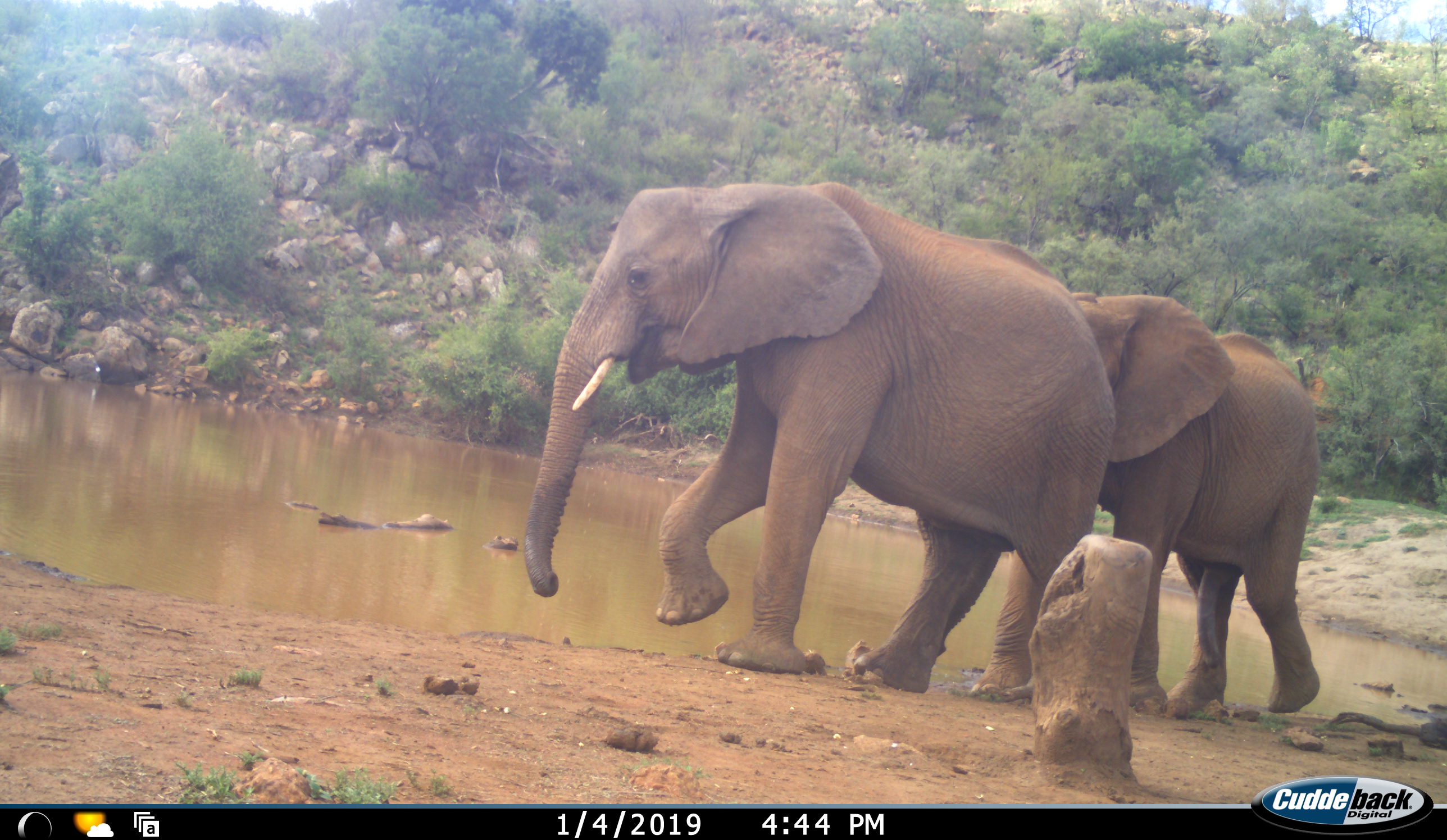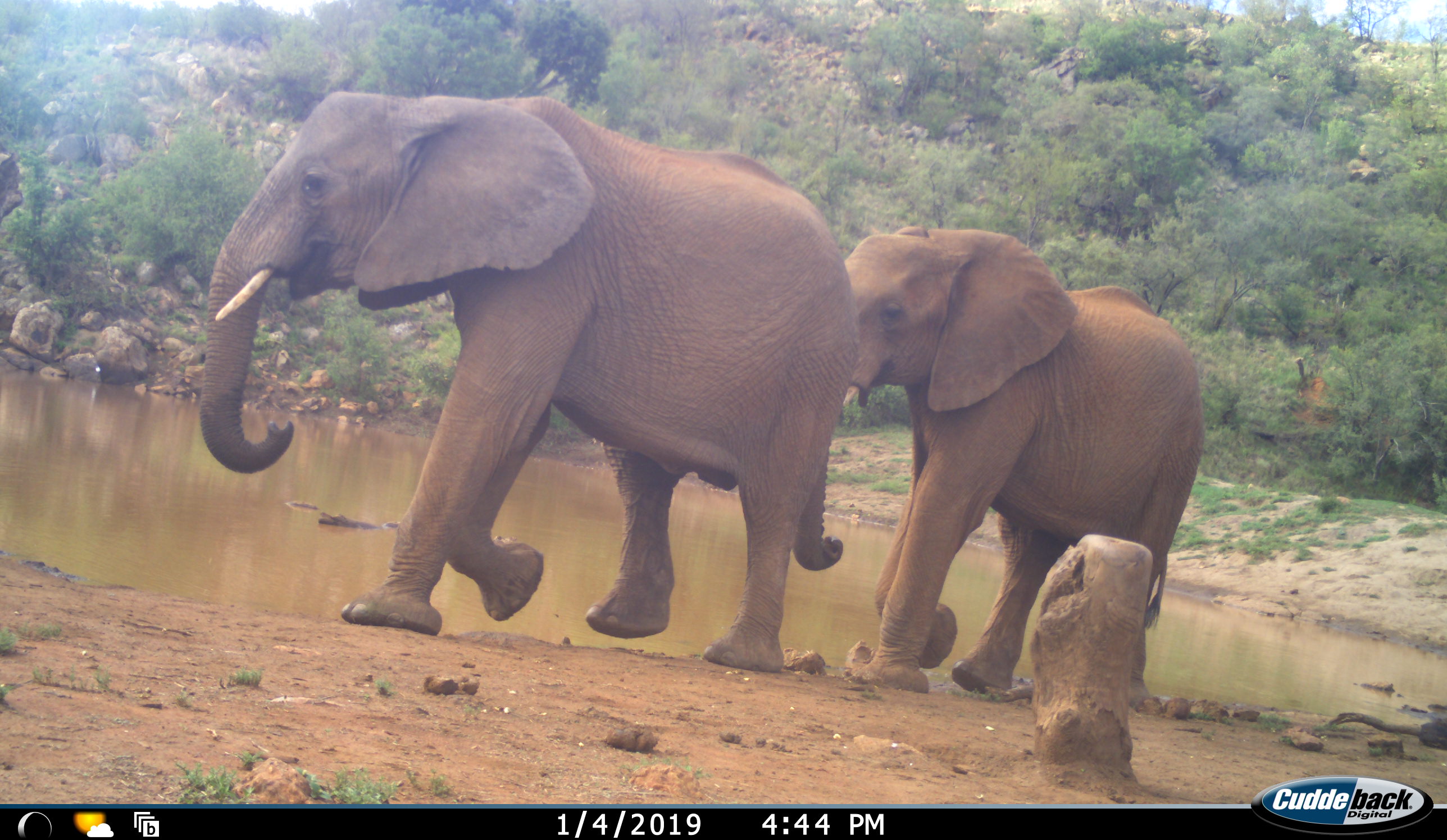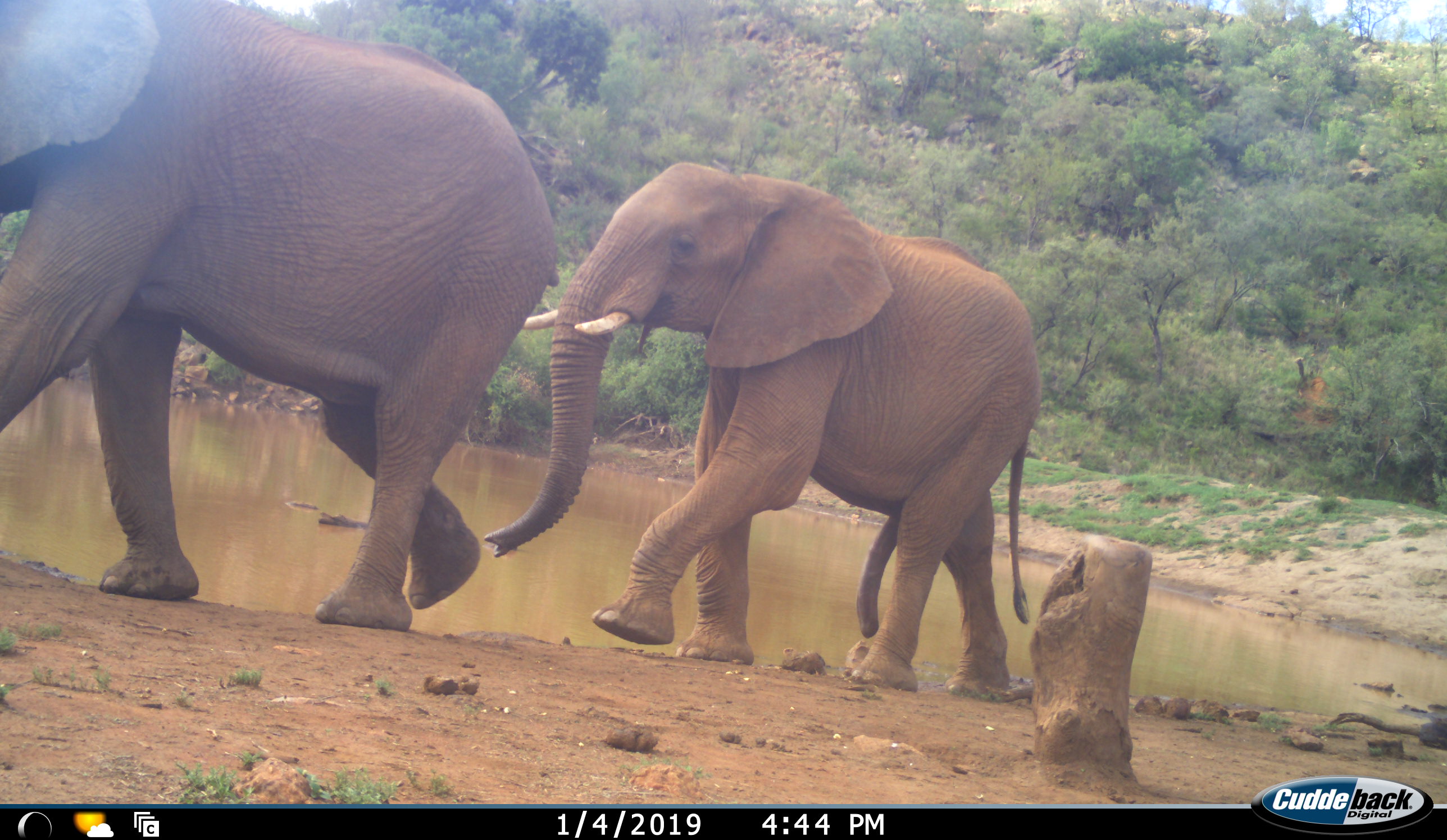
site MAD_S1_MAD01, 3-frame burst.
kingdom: Animalia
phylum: Chordata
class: Mammalia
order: Proboscidea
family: Elephantidae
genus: Loxodonta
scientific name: Loxodonta africana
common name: african bush elephant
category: elephant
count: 2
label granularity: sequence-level